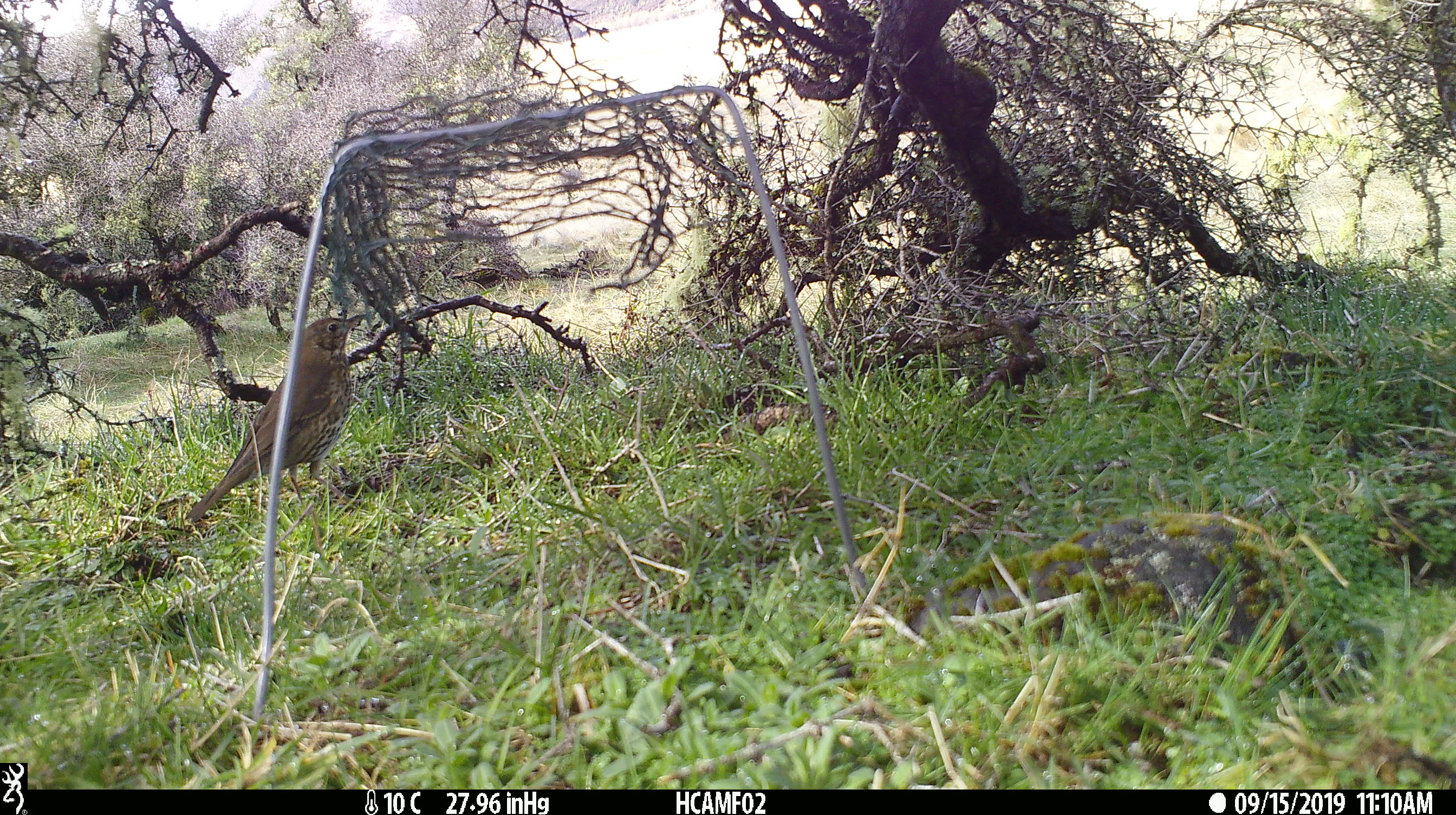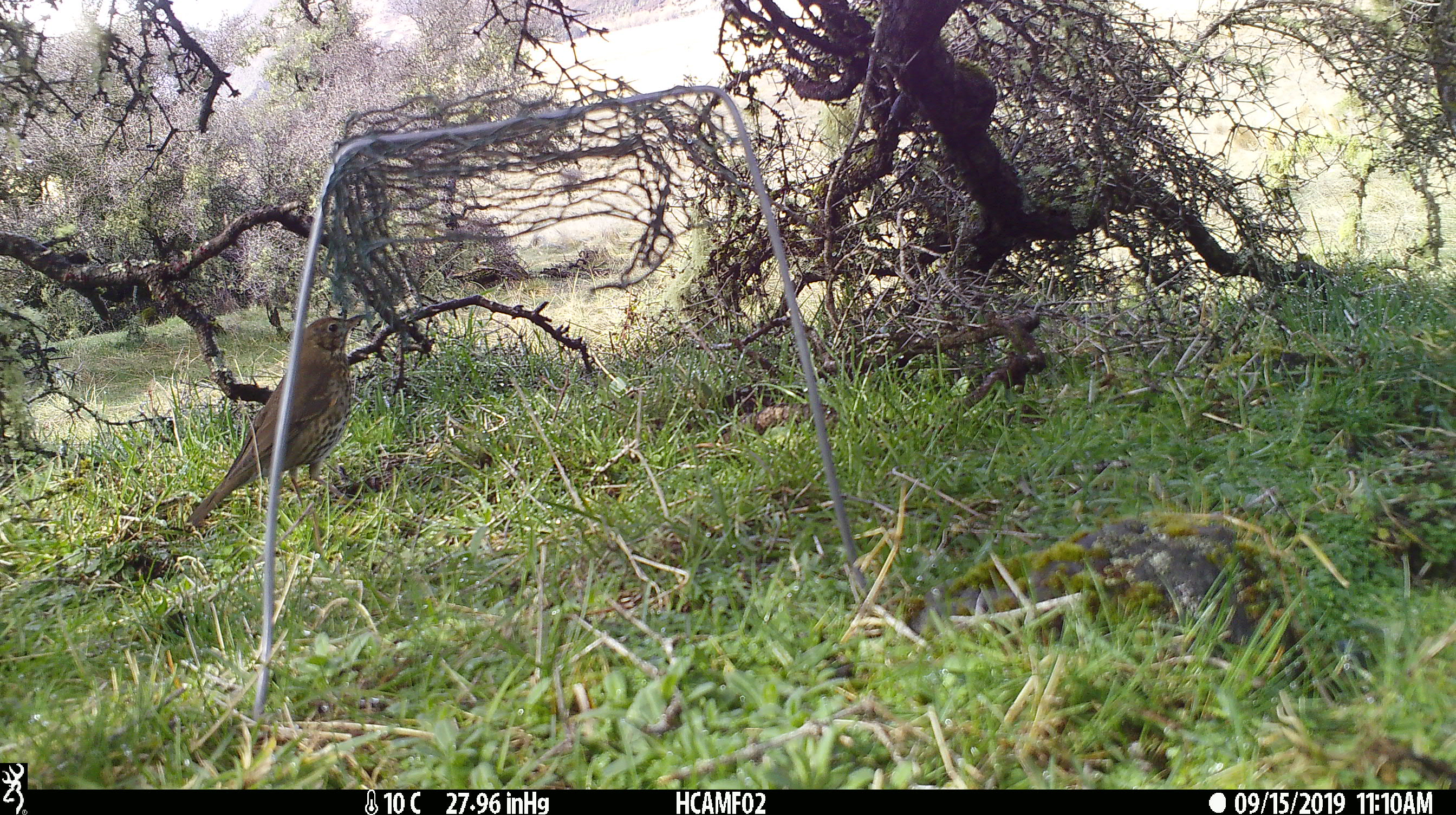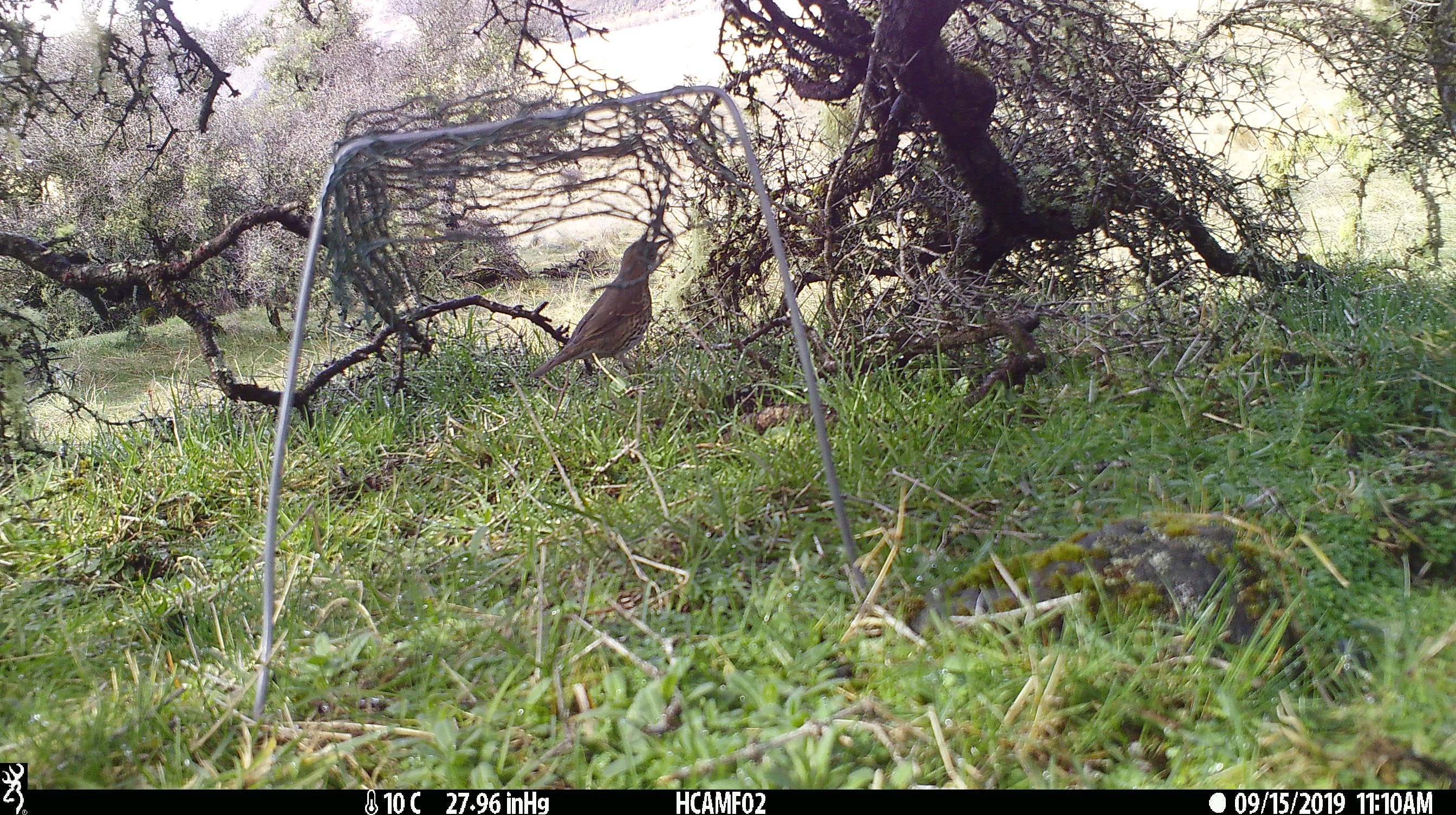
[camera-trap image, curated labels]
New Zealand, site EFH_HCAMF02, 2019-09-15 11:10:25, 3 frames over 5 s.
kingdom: Animalia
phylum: Chordata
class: Aves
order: Passeriformes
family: Turdidae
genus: Turdus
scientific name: Turdus philomelos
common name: song thrush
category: thrush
Thrush (song thrush) (Turdus philomelos).